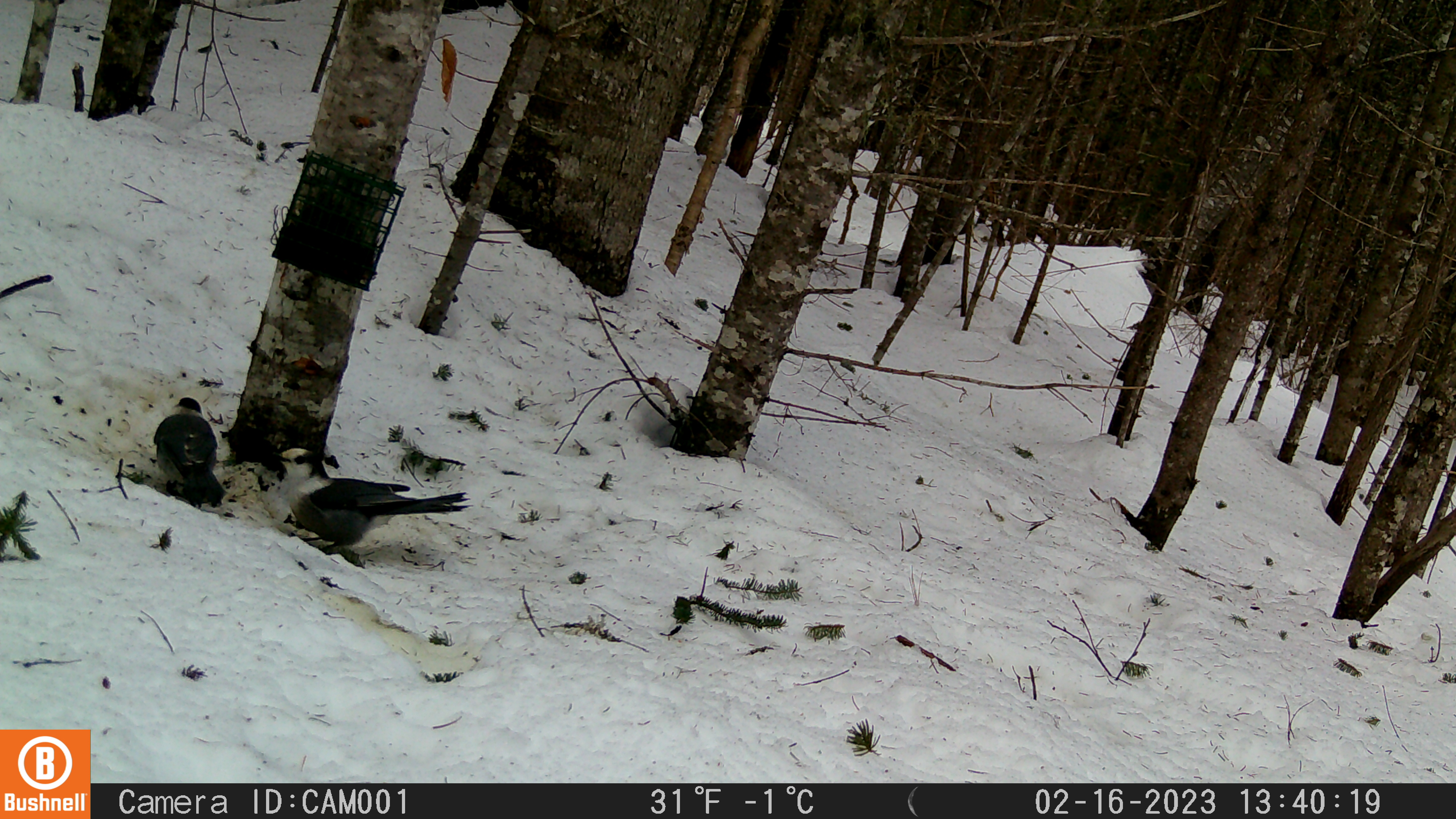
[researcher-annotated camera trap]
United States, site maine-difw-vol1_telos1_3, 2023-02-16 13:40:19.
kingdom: Animalia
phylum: Chordata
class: Aves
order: Passeriformes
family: Corvidae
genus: Perisoreus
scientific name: Perisoreus canadensis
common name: canada jay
Canada jay (Perisoreus canadensis).